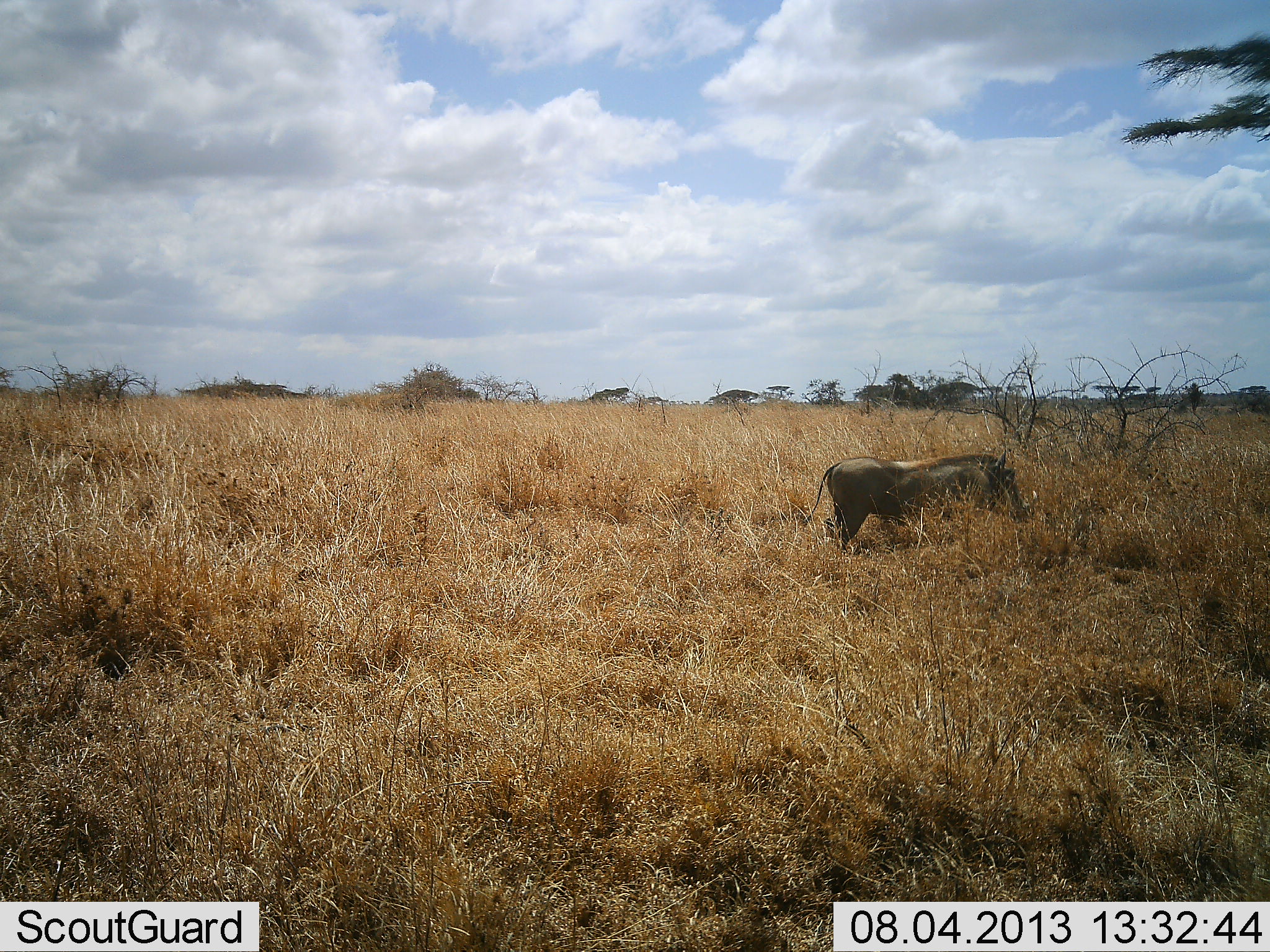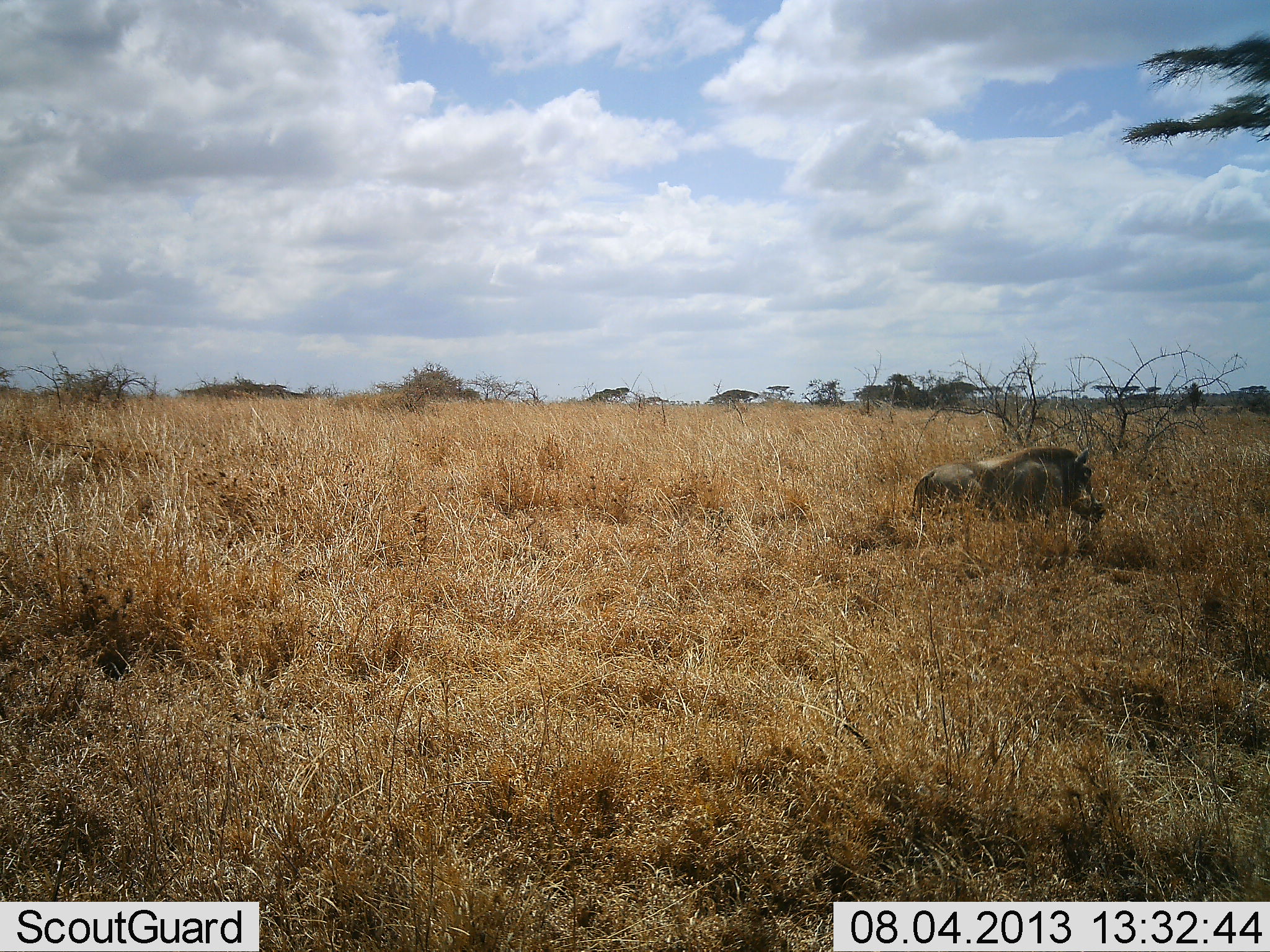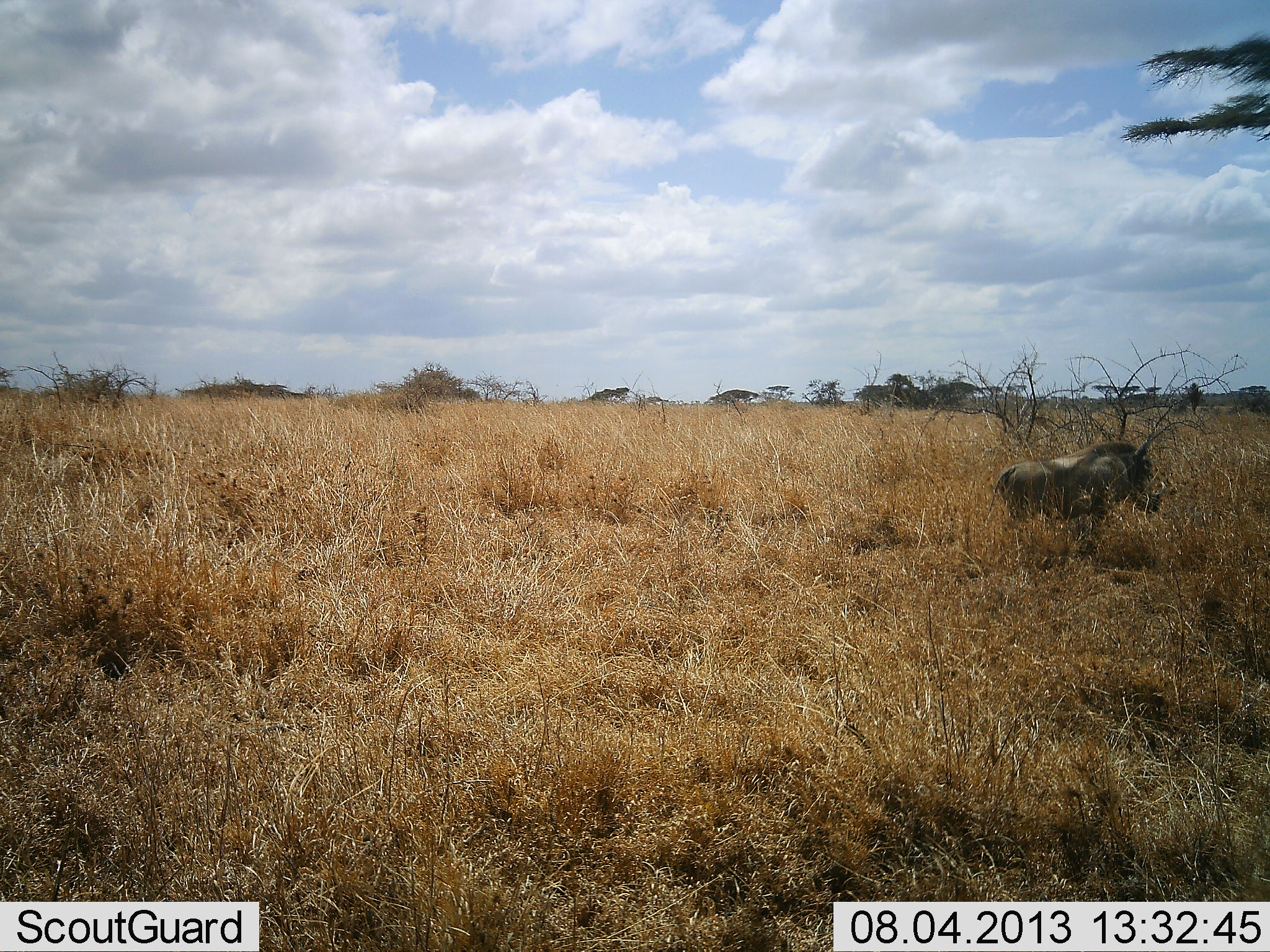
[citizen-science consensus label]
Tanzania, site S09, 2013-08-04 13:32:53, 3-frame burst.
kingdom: Animalia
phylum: Chordata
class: Mammalia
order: Artiodactyla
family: Suidae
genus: Phacochoerus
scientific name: Phacochoerus africanus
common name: warthog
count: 1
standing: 0%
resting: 0%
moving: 100%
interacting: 0%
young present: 0%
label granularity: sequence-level